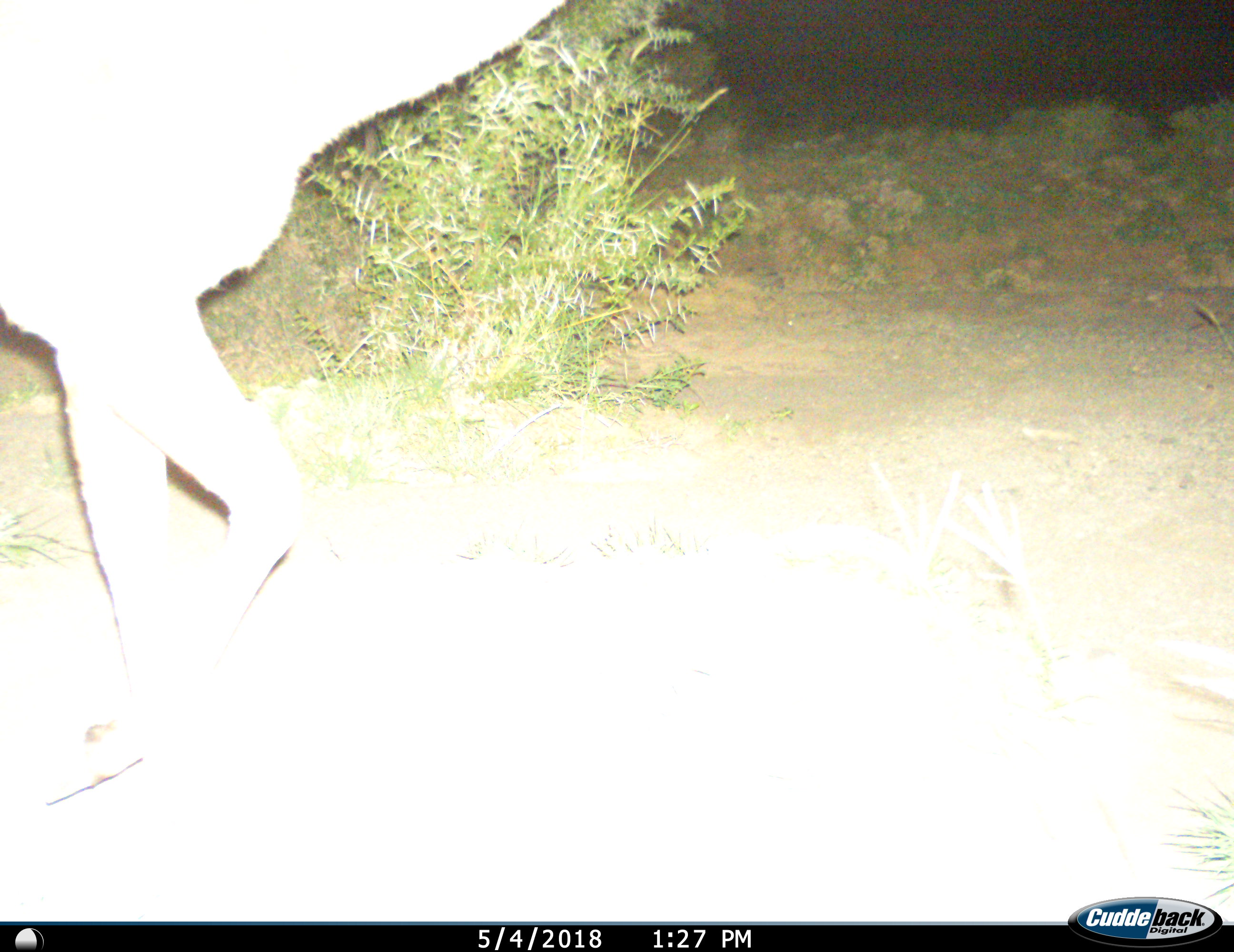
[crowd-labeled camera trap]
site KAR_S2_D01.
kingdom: Animalia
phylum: Chordata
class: Mammalia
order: Artiodactyla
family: Bovidae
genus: Tragelaphus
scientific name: Tragelaphus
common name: kudu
Kudu (Tragelaphus), count 1. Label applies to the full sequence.